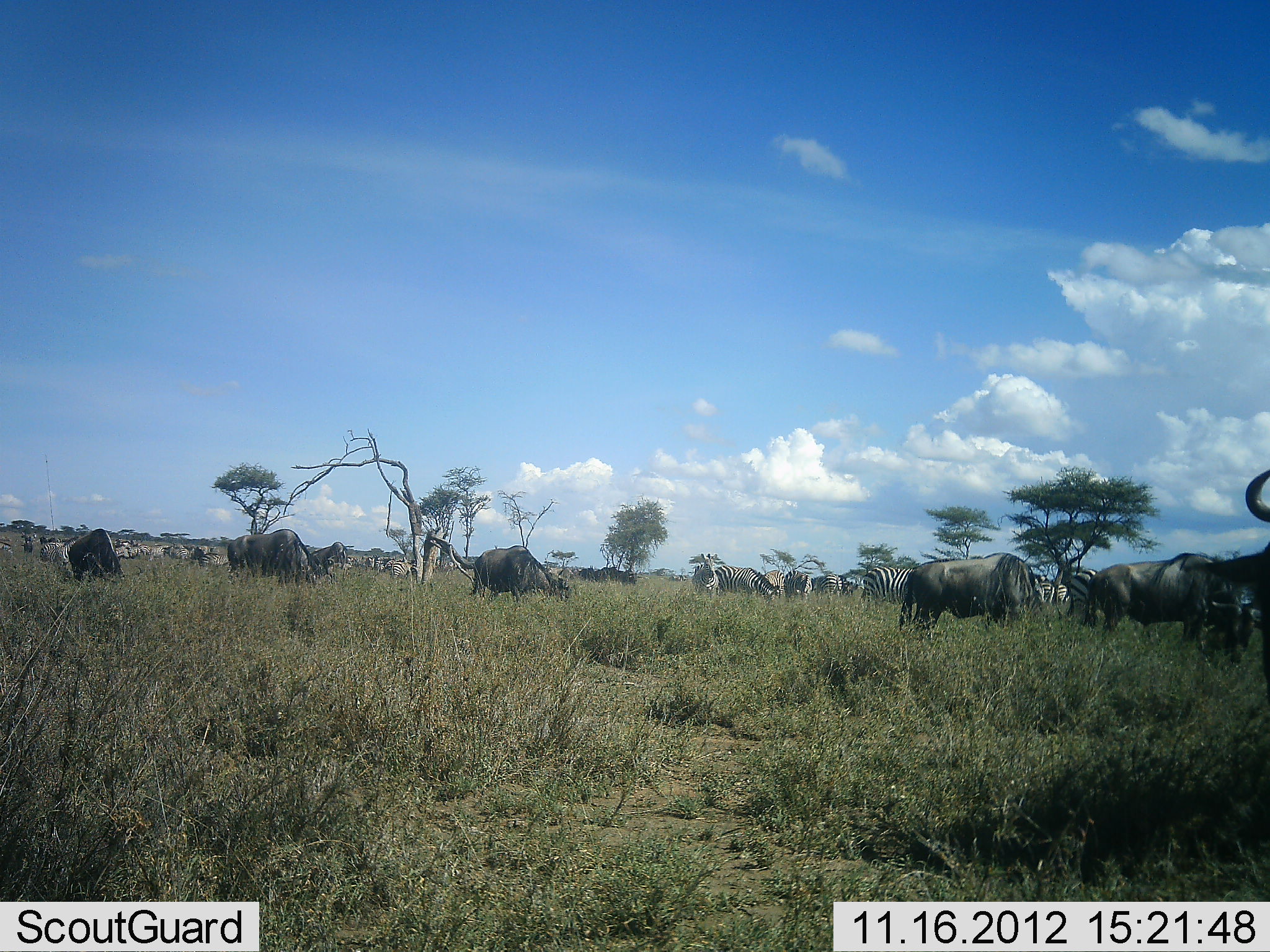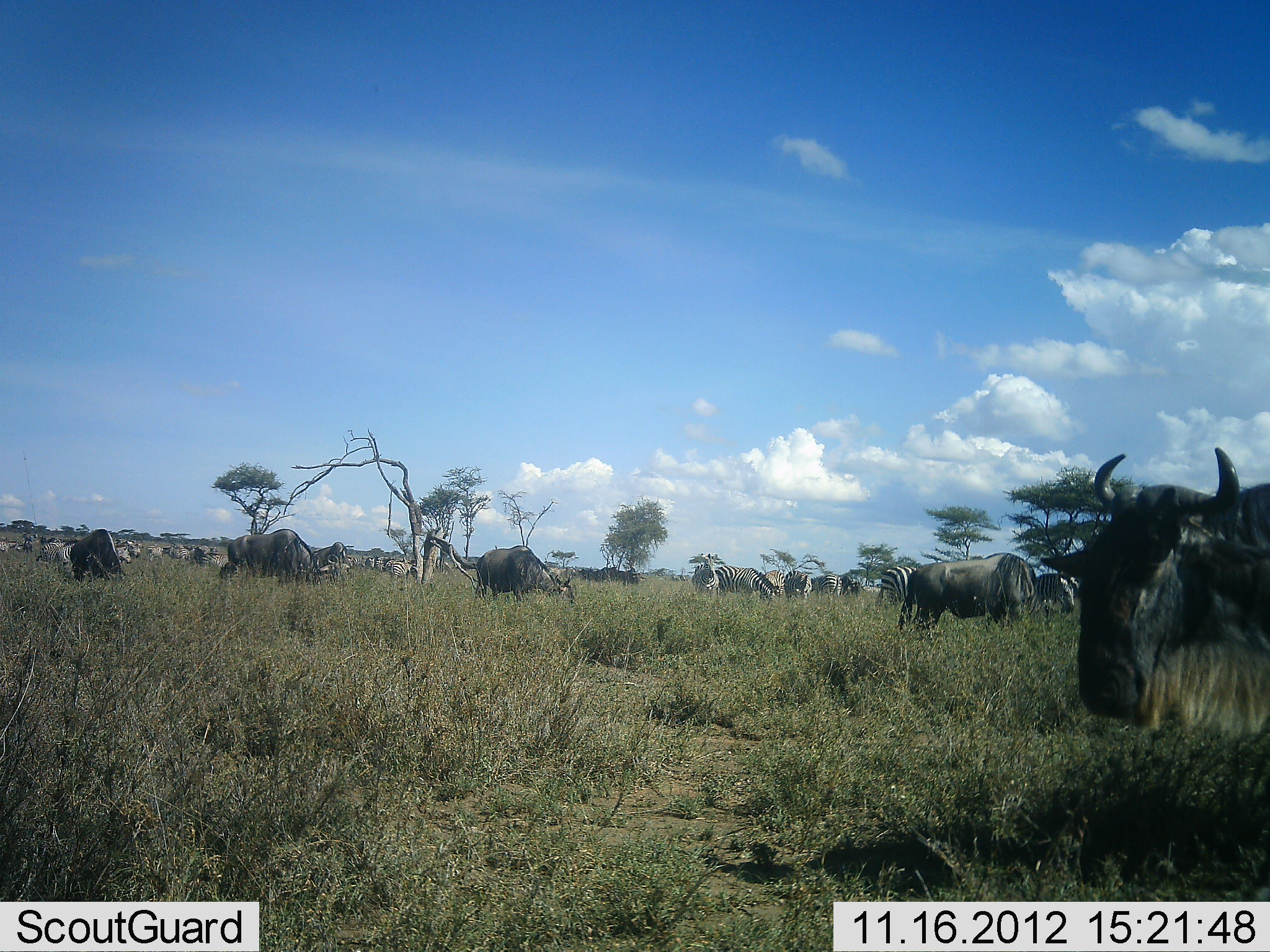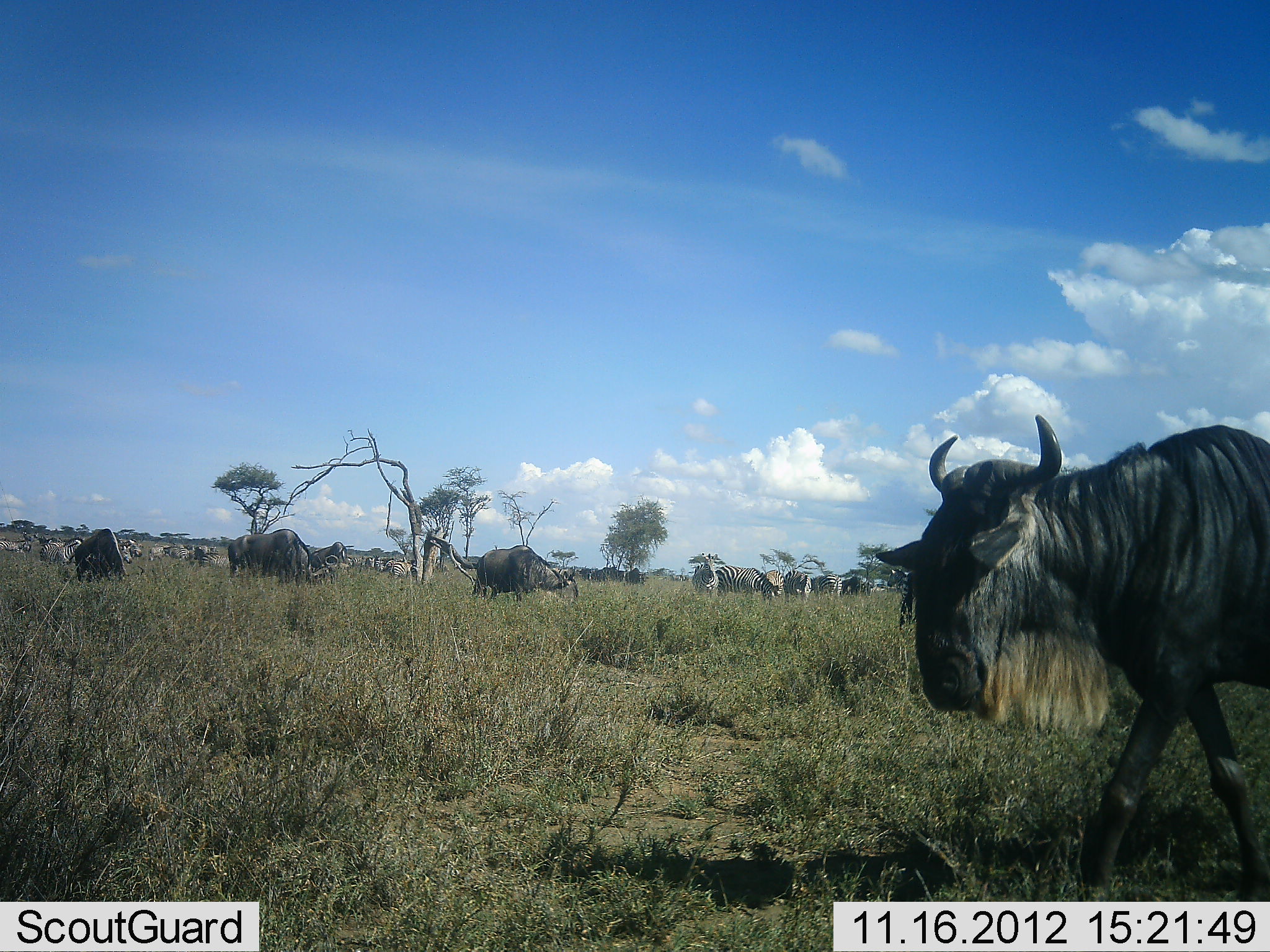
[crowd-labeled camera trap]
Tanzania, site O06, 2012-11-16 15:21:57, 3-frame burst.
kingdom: Animalia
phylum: Chordata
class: Mammalia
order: Artiodactyla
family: Bovidae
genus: Connochaetes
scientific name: Connochaetes taurinus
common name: blue wildebeest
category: wildebeest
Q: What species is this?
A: Wildebeest (blue wildebeest) (Connochaetes taurinus).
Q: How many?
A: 11-50.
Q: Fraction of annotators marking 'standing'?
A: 50%.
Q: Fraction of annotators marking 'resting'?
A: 0%.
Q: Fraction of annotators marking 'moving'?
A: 60%.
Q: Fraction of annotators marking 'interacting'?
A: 0%.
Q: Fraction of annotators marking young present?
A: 0%.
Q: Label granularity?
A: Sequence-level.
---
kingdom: Animalia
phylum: Chordata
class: Mammalia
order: Perissodactyla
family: Equidae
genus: Equus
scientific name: Equus quagga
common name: plains zebra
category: zebra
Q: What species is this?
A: Zebra (plains zebra) (Equus quagga).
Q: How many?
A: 11-50.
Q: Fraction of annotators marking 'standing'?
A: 50%.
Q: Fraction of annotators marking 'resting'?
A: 0%.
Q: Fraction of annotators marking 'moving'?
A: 10%.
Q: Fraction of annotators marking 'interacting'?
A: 0%.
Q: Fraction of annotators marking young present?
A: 0%.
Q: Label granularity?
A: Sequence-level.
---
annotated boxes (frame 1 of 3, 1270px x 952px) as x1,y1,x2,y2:
animal: 1086,551,1268,664; 1191,469,1270,705; 899,552,1042,632; 471,545,570,603; 239,529,309,587; 68,528,126,585; 714,565,780,605; 859,566,919,606; 310,542,354,583; 693,553,719,594; 758,569,785,605; 783,570,812,600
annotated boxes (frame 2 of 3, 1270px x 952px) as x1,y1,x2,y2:
animal: 1037,446,1270,744; 897,552,1052,635; 475,545,575,607; 227,528,312,578; 69,528,126,584; 714,564,776,601; 875,565,920,605; 1033,572,1074,613; 691,552,720,595; 311,541,348,570; 783,570,812,601; 759,570,785,601; 817,574,841,600; 841,575,861,596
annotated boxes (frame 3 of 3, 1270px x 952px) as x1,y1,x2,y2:
animal: 874,410,1270,901; 472,544,579,602; 228,528,311,583; 74,528,129,585; 714,565,779,606; 310,541,348,573; 887,565,917,605; 692,553,719,595; 783,570,812,604; 53,537,83,562; 814,574,842,599; 763,570,784,599; 625,568,646,585